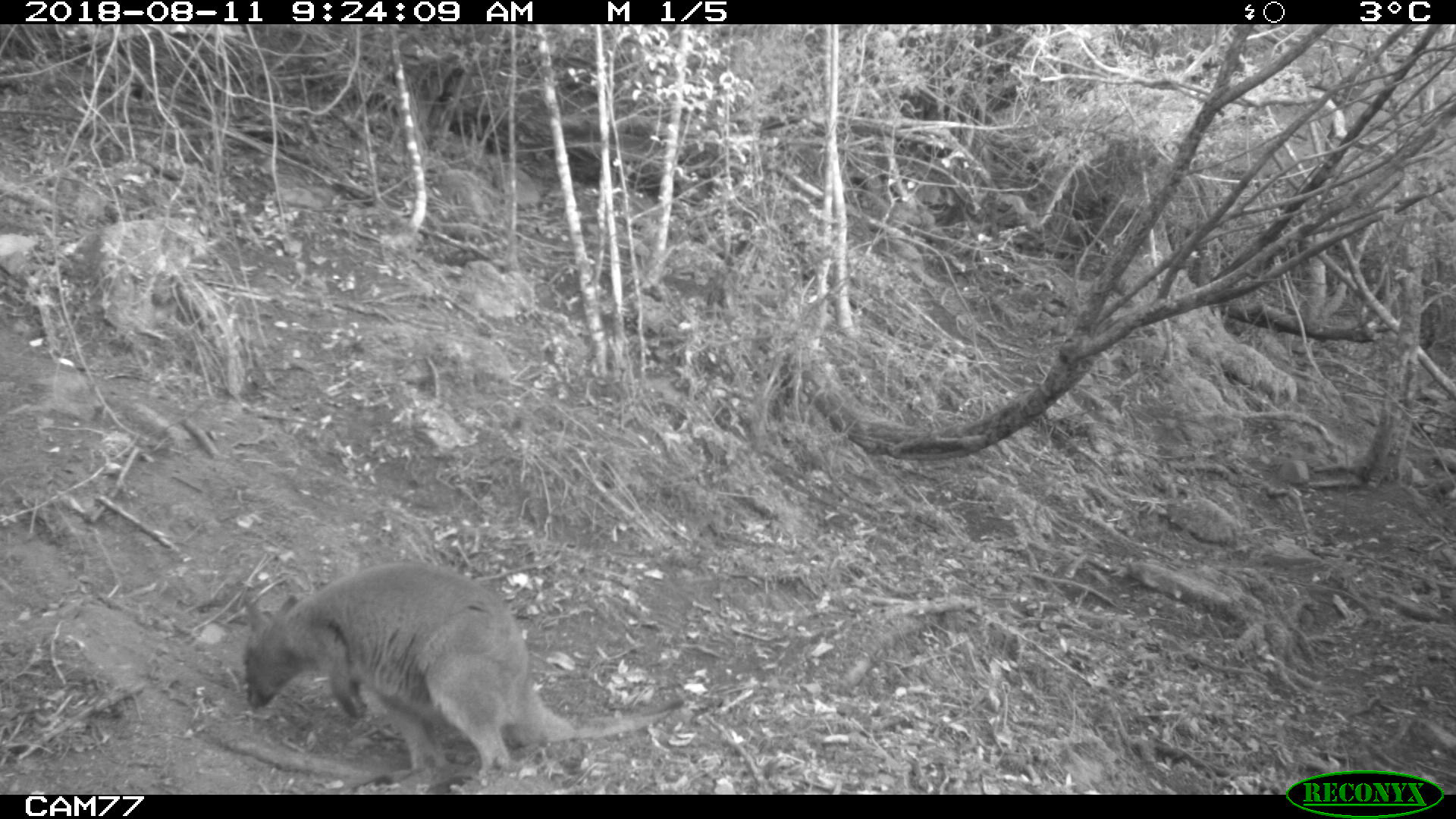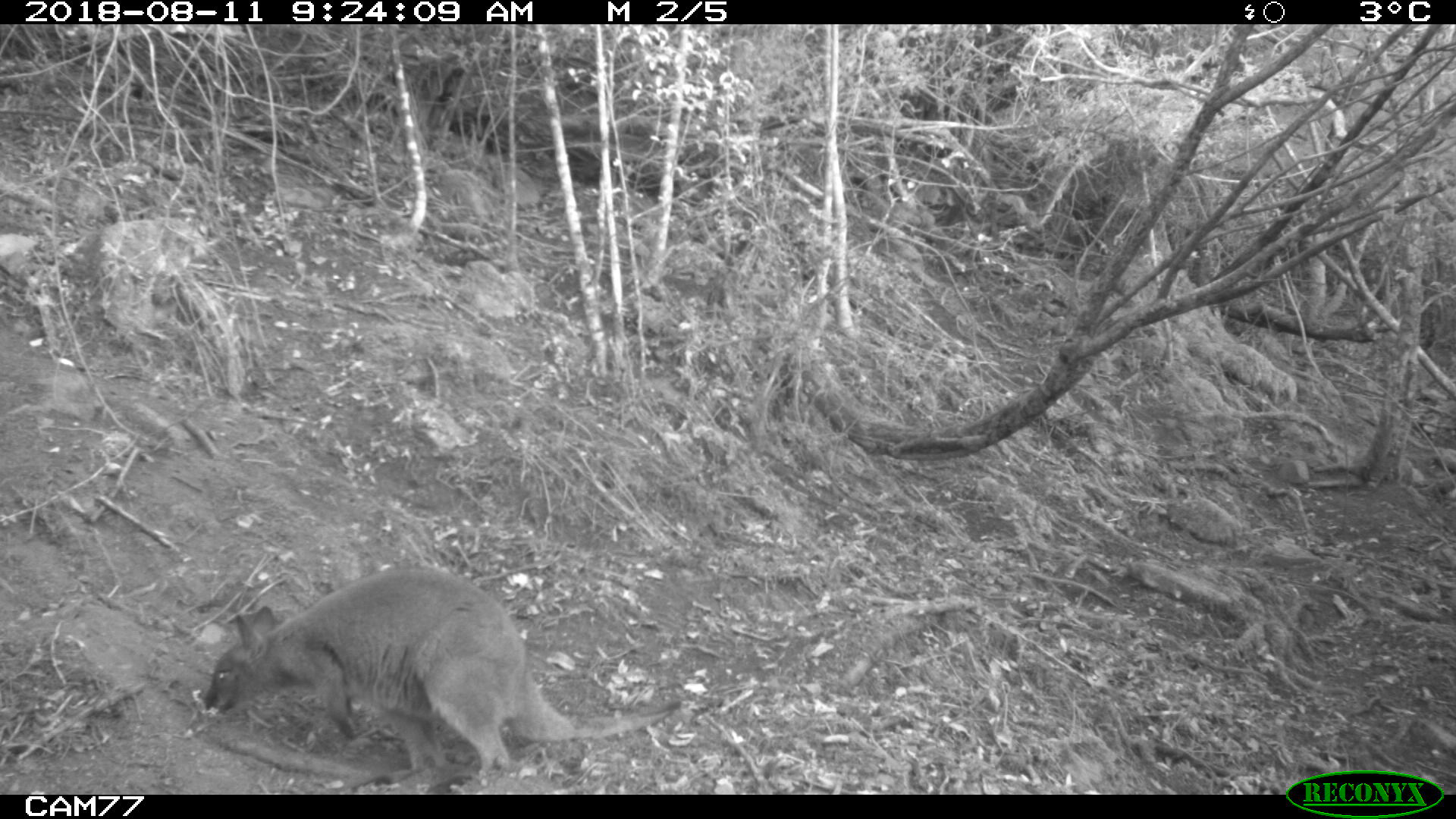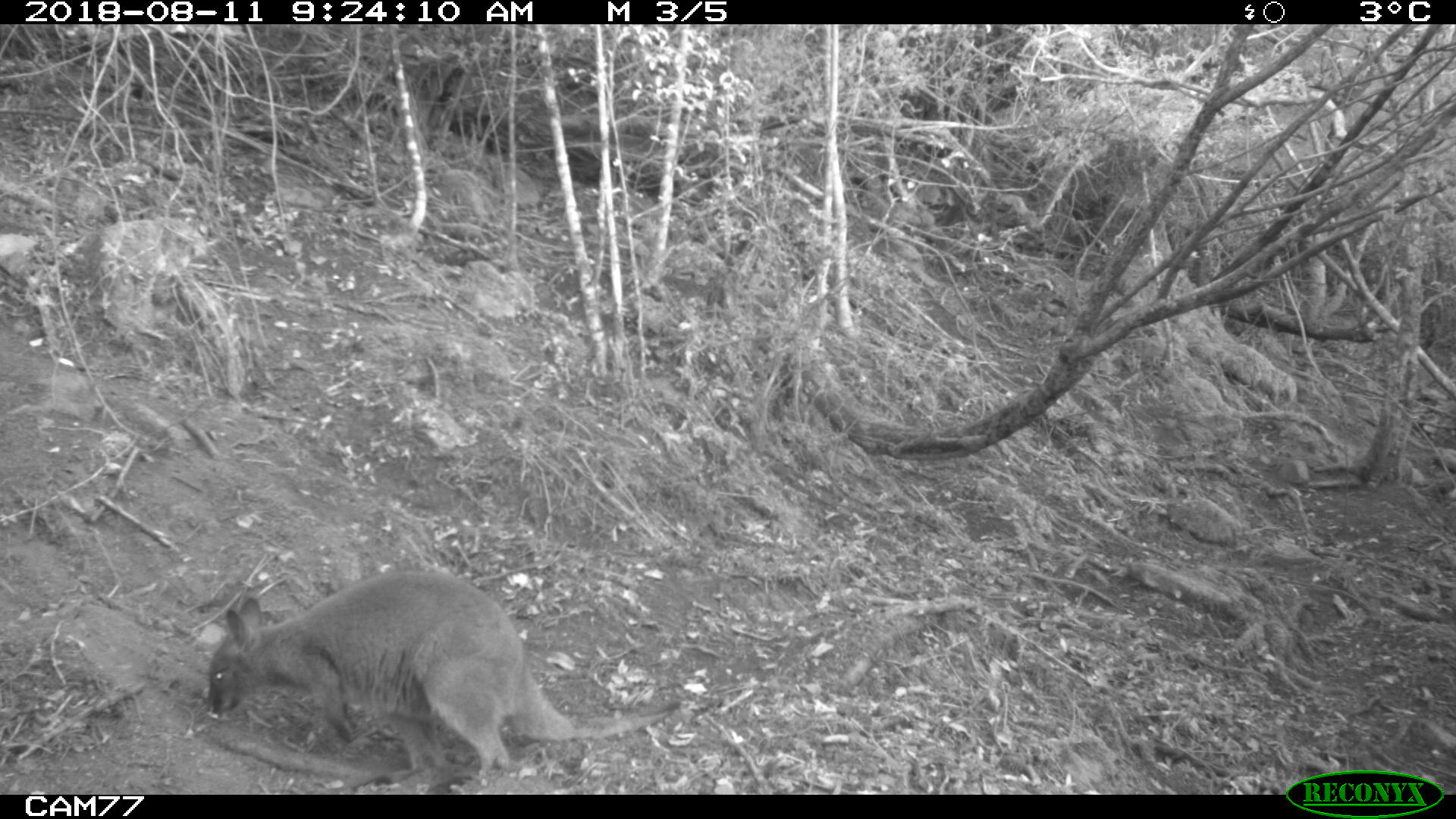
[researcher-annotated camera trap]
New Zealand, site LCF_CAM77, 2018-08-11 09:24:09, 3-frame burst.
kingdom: Animalia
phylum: Chordata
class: Mammalia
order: Diprotodontia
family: Macropodidae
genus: Notamacropus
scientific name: Notamacropus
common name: wallaby